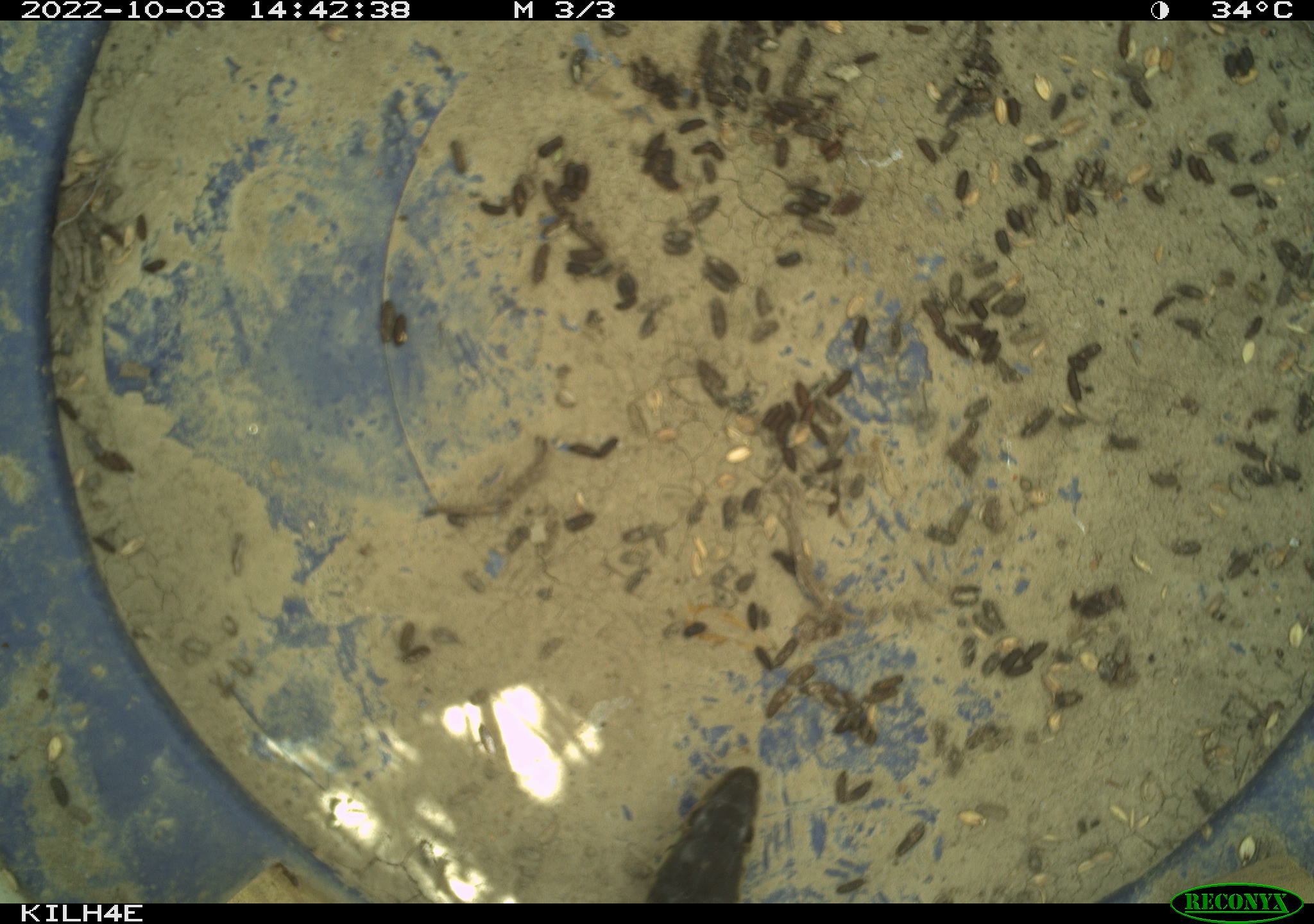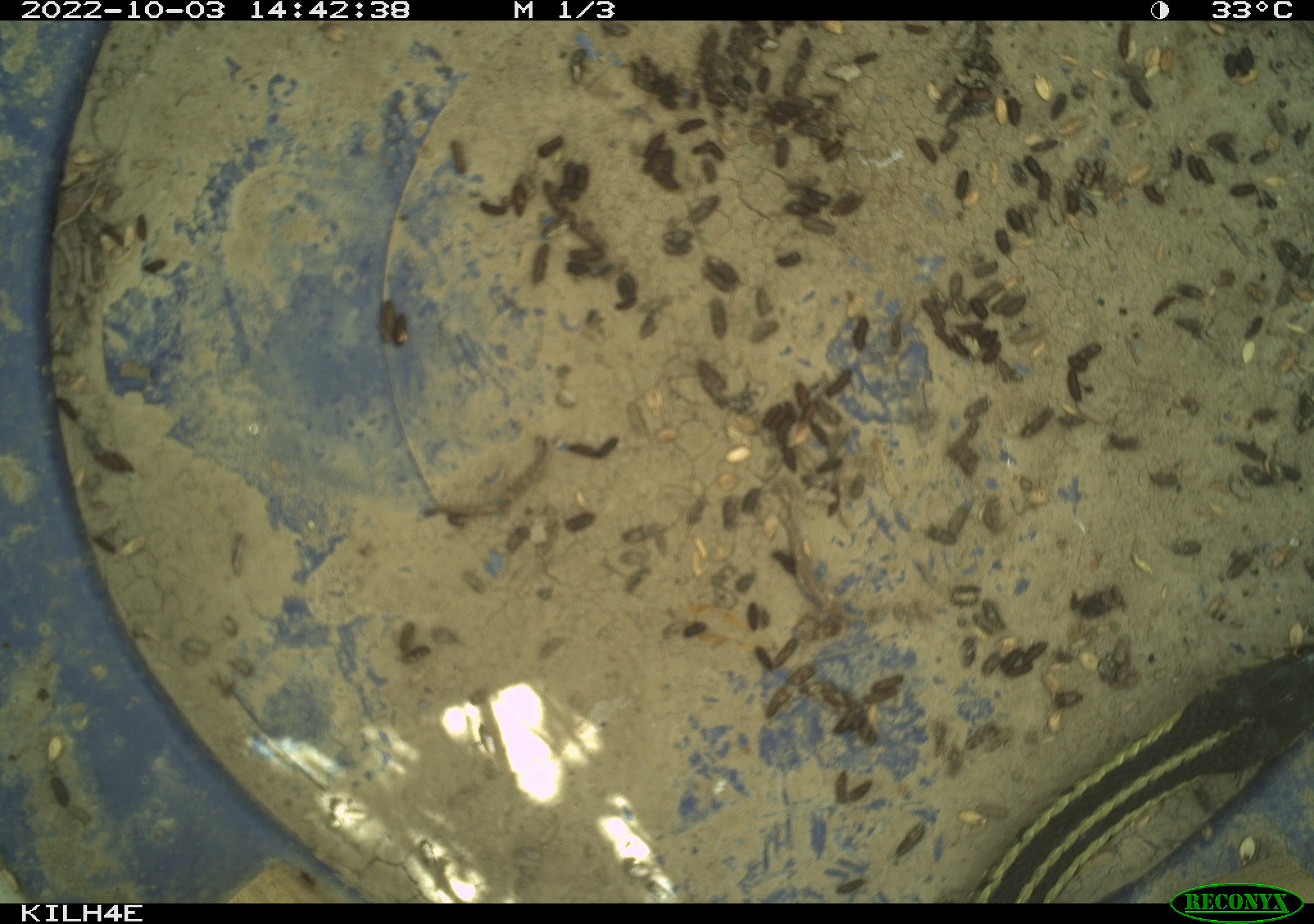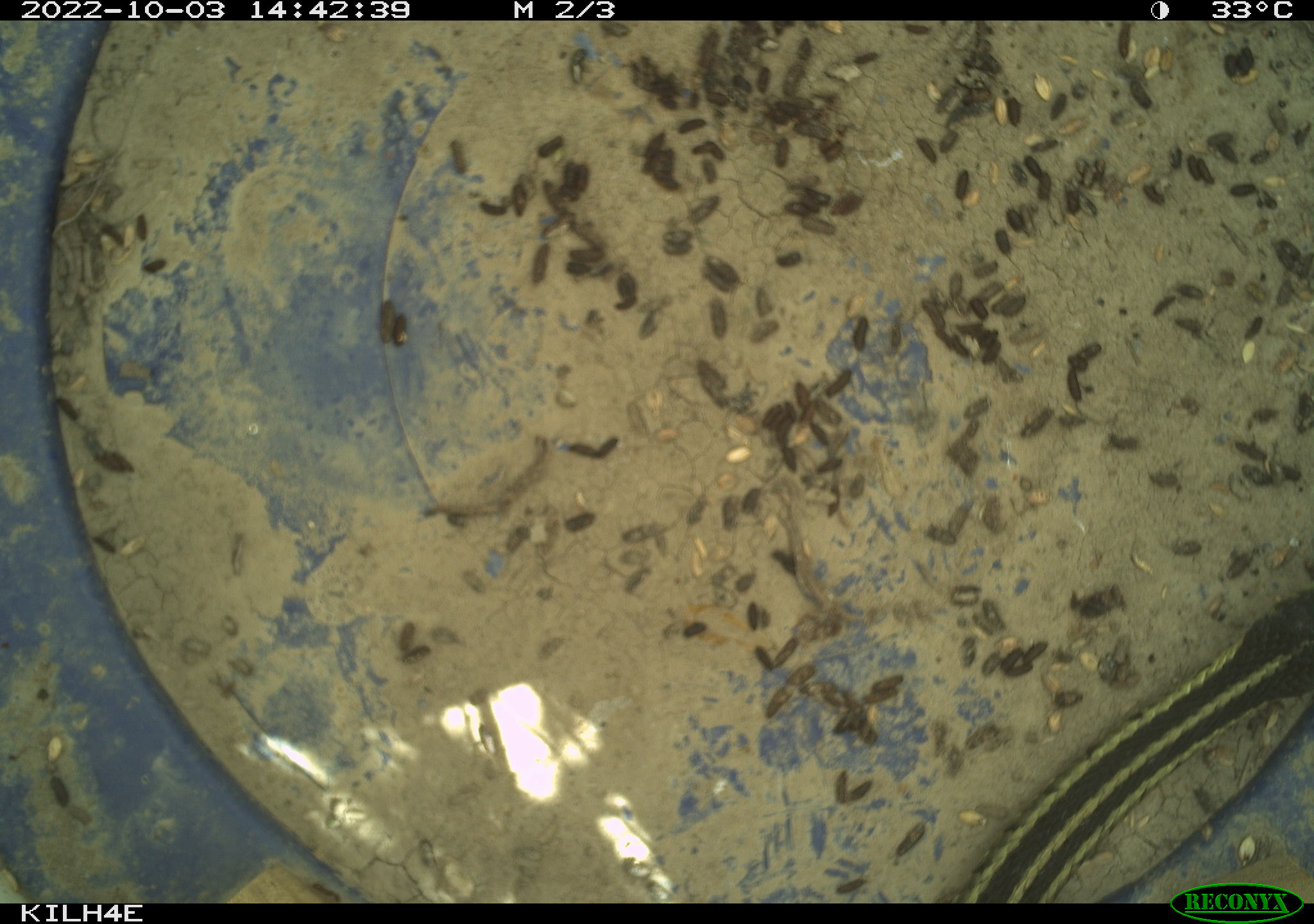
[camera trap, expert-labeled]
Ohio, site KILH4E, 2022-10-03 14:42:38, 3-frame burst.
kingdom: Animalia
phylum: Chordata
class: Reptilia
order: Squamata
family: Colubridae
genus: Thamnophis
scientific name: Thamnophis sirtalis sirtalis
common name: eastern gartersnake